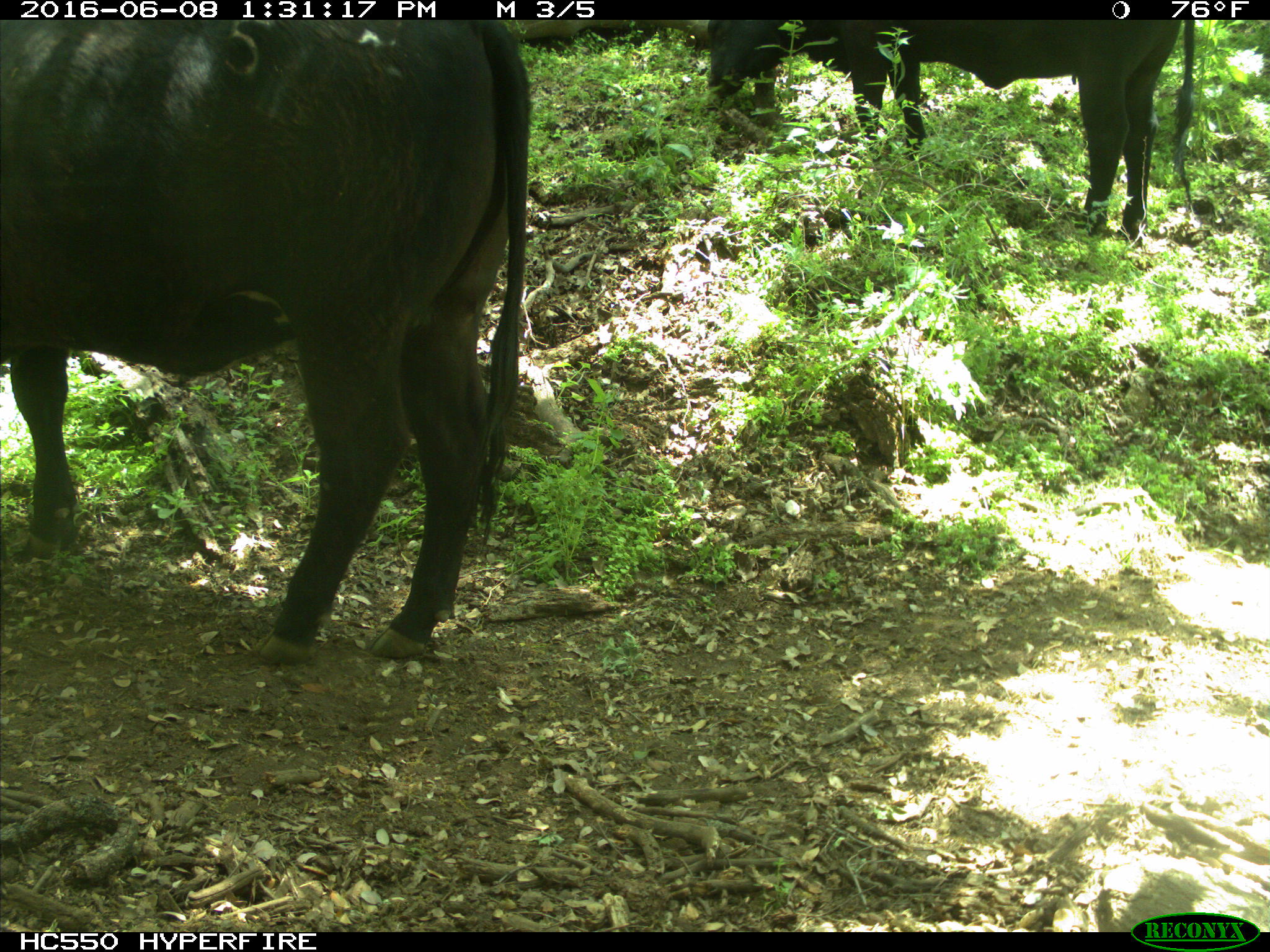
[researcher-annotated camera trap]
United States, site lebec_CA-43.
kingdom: Animalia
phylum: Chordata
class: Mammalia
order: Artiodactyla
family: Bovidae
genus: Bos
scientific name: Bos taurus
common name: domestic cow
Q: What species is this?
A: Bos taurus (domestic cow).